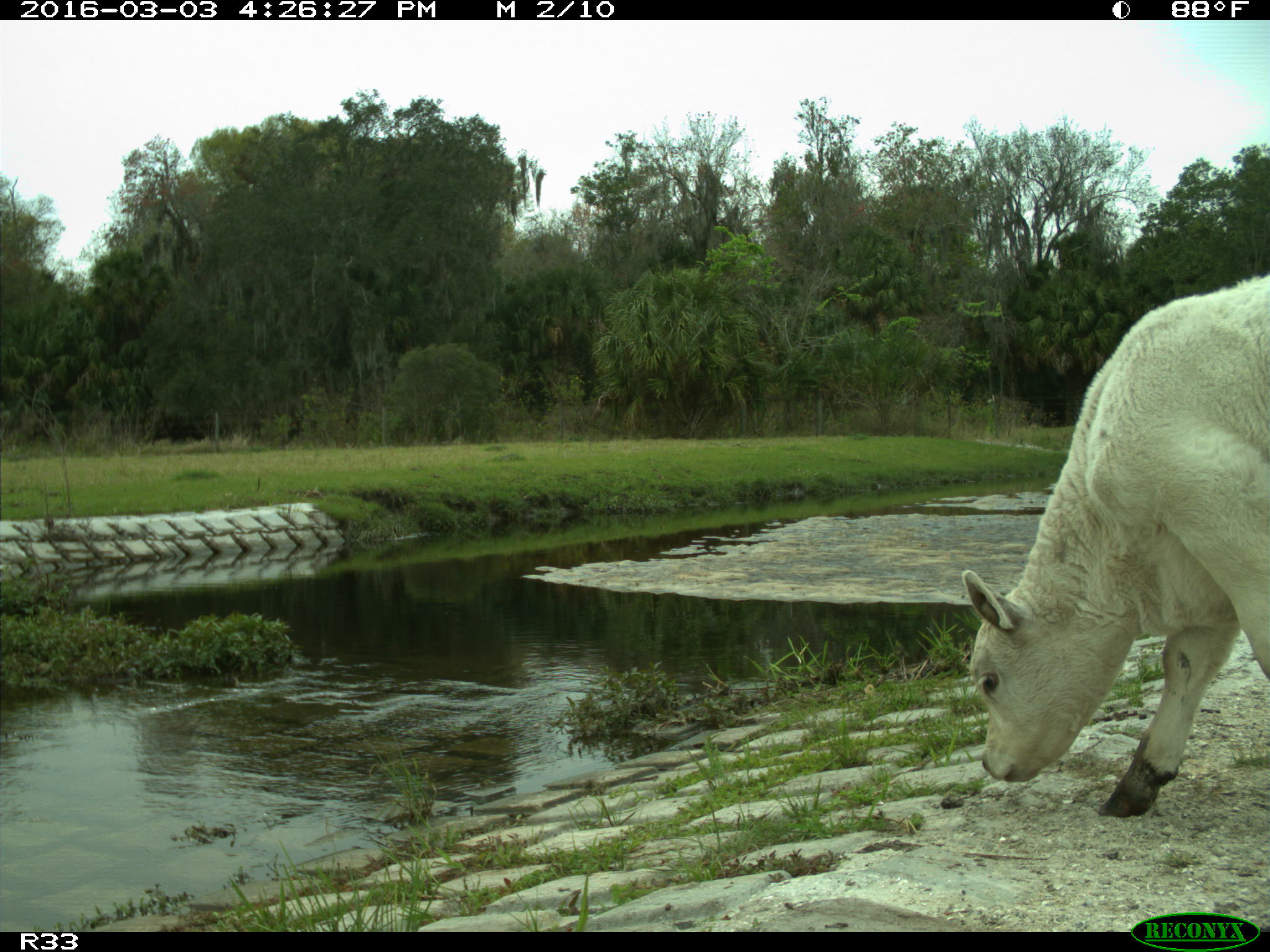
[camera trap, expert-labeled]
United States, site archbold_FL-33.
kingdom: Animalia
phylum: Chordata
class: Mammalia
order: Artiodactyla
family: Bovidae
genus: Bos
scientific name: Bos taurus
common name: domestic cow